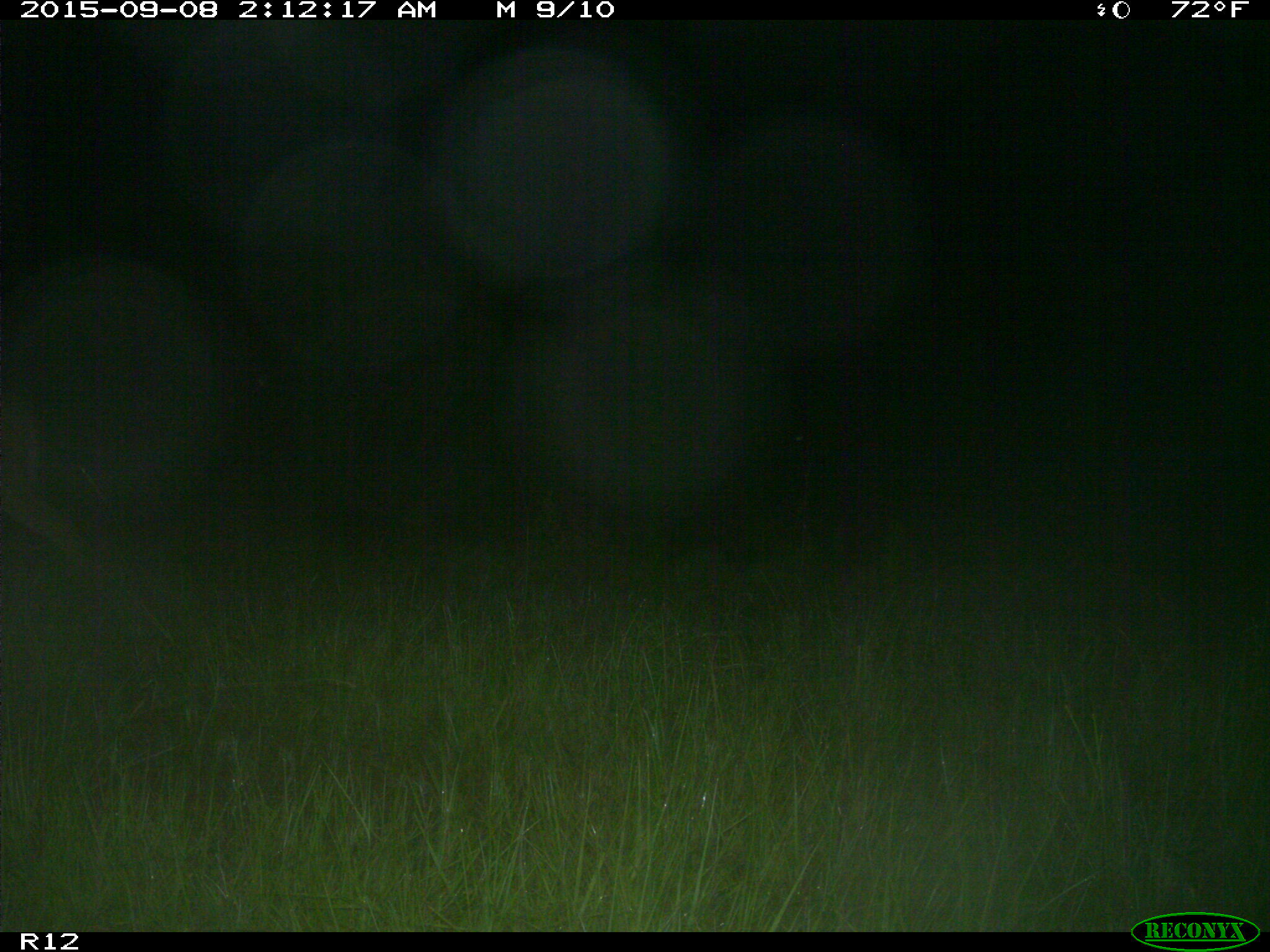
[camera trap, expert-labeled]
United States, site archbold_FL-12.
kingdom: Animalia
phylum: Chordata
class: Mammalia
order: Artiodactyla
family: Cervidae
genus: Odocoileus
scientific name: Odocoileus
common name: deer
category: unidentified deer